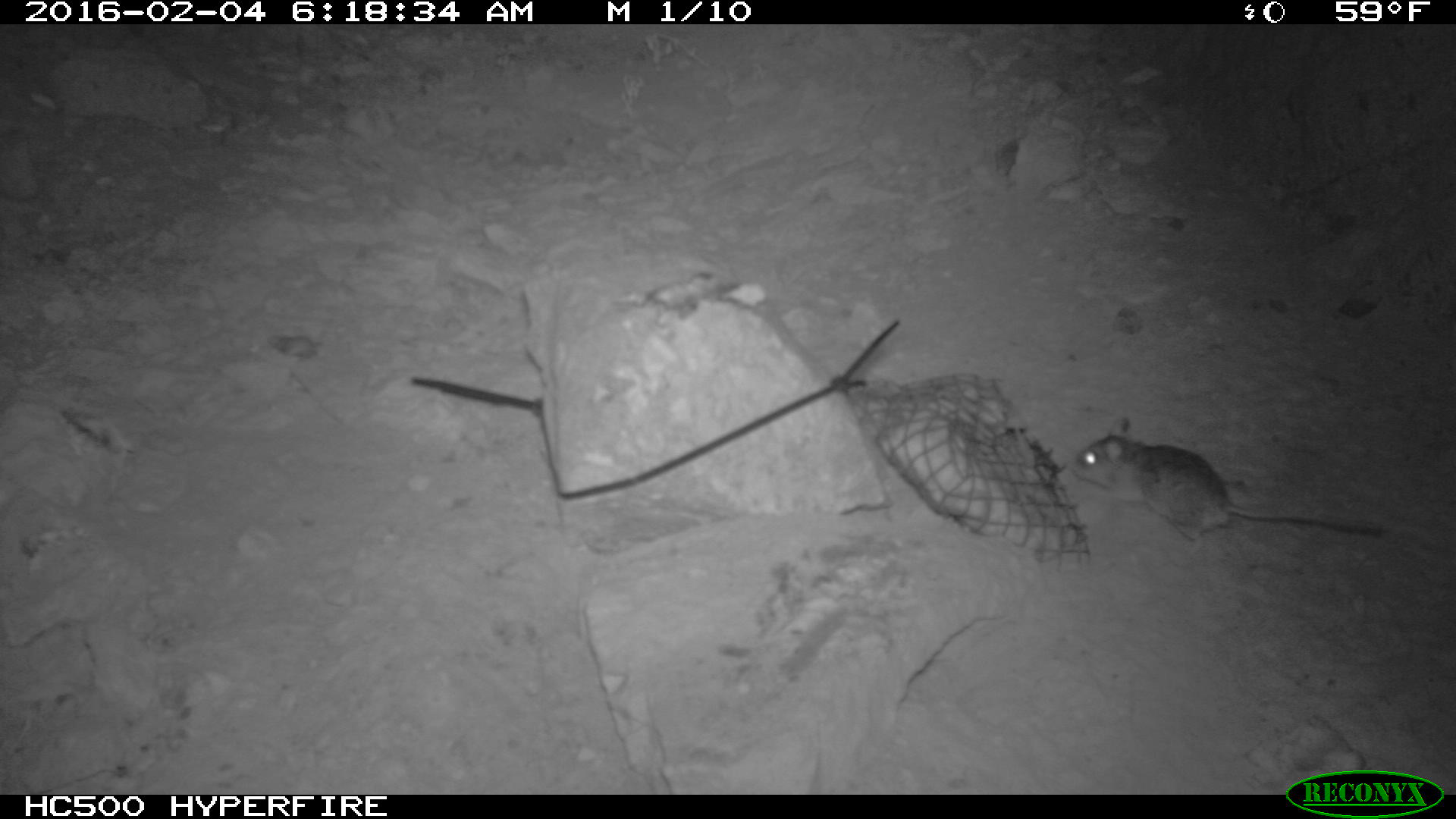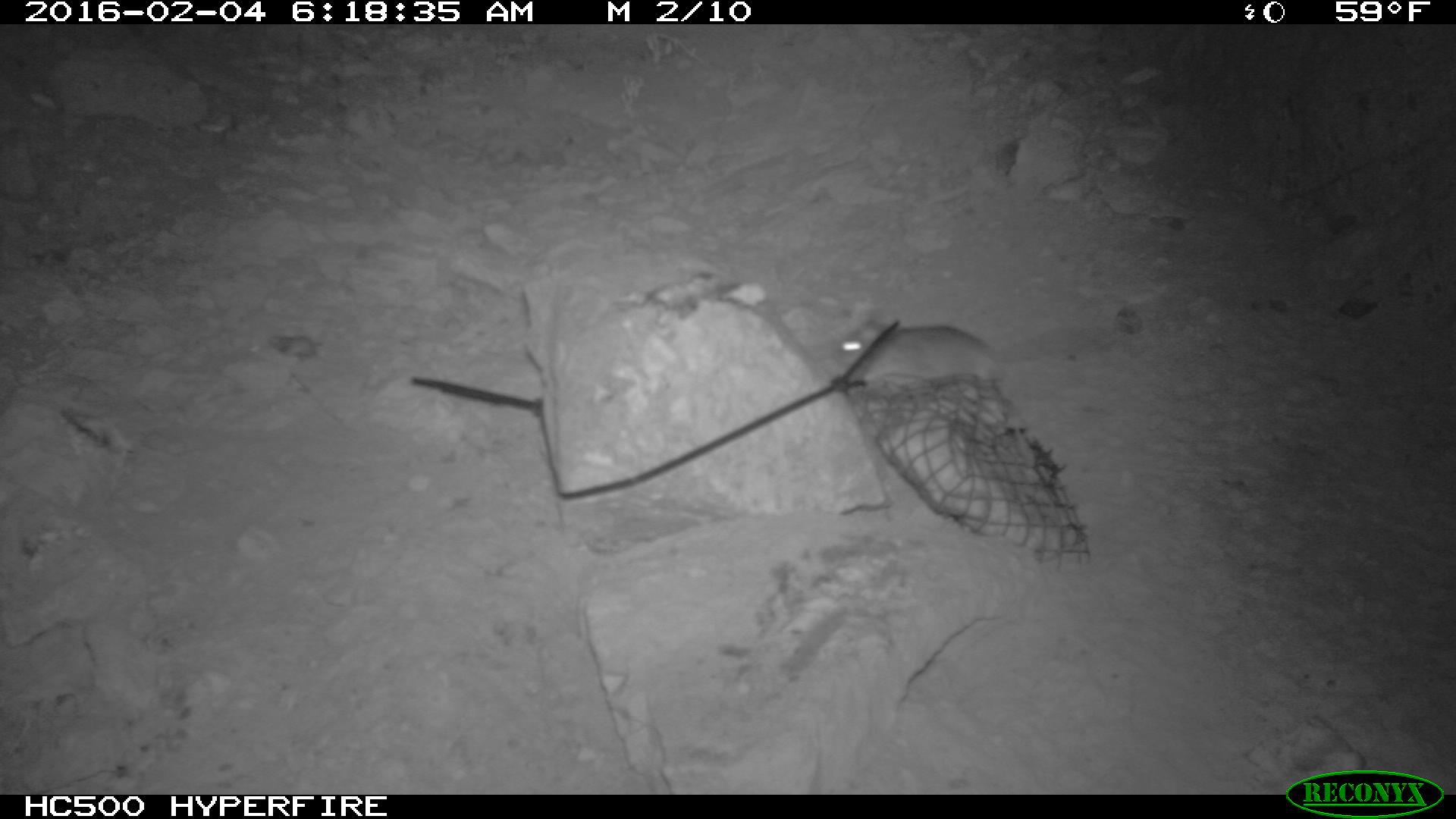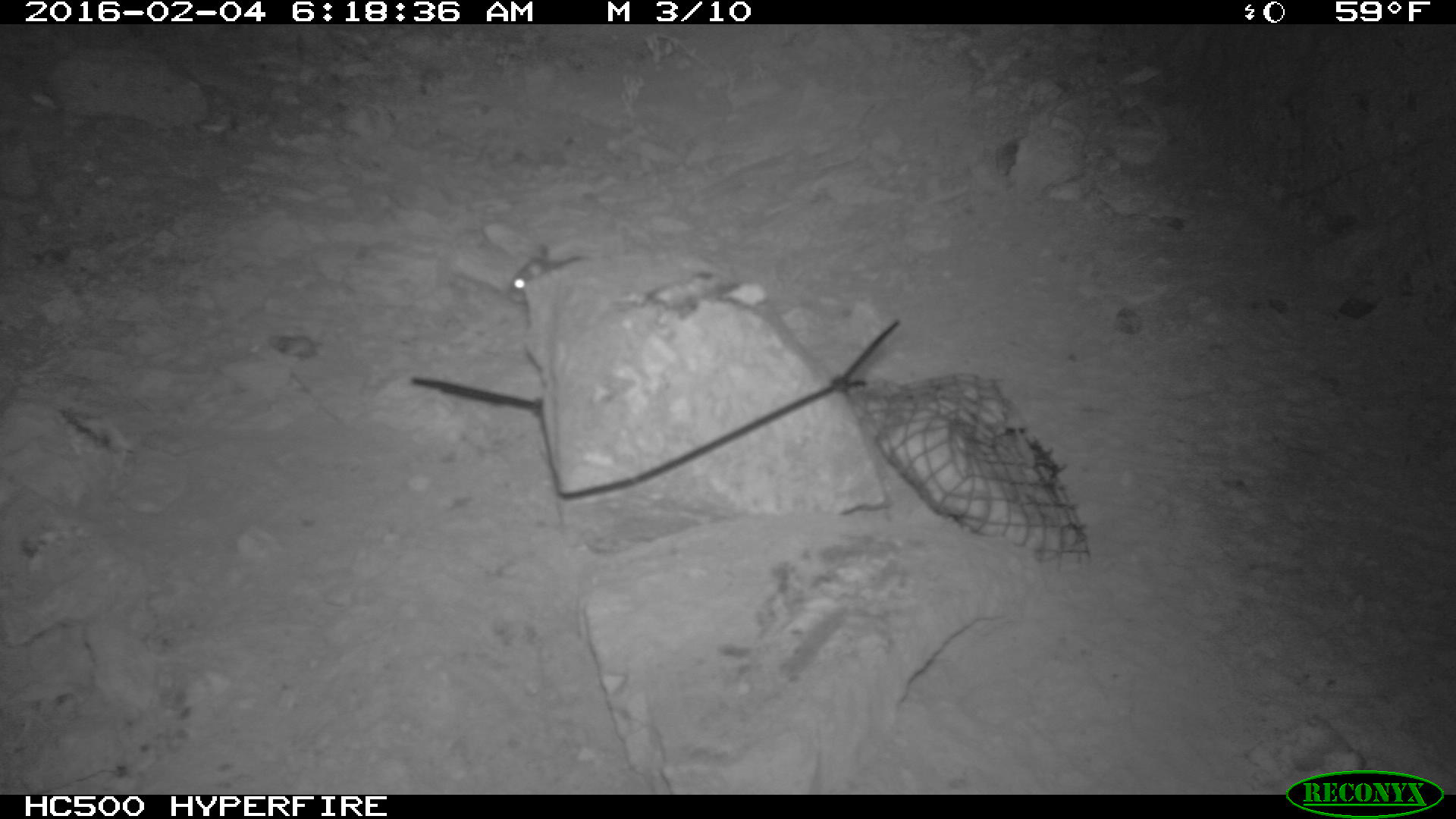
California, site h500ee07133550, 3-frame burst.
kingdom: Animalia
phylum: Chordata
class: Mammalia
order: Rodentia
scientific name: Rodentia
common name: rodent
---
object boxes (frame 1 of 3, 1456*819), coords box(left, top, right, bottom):
rodent: box(1068, 414, 1382, 556)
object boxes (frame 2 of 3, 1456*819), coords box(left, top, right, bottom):
rodent: box(831, 320, 1004, 384)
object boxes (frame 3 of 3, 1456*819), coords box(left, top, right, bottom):
rodent: box(506, 243, 580, 303)